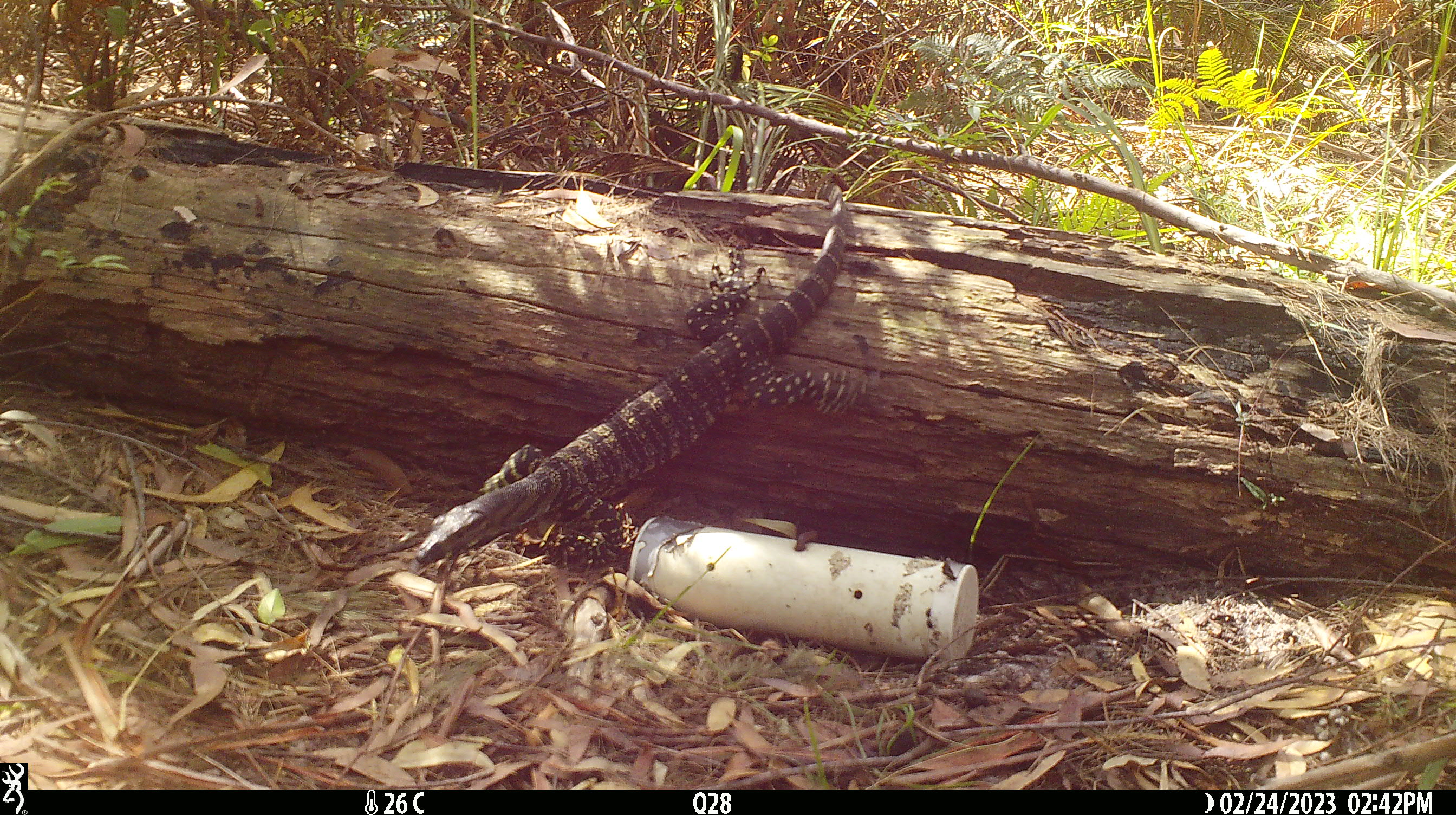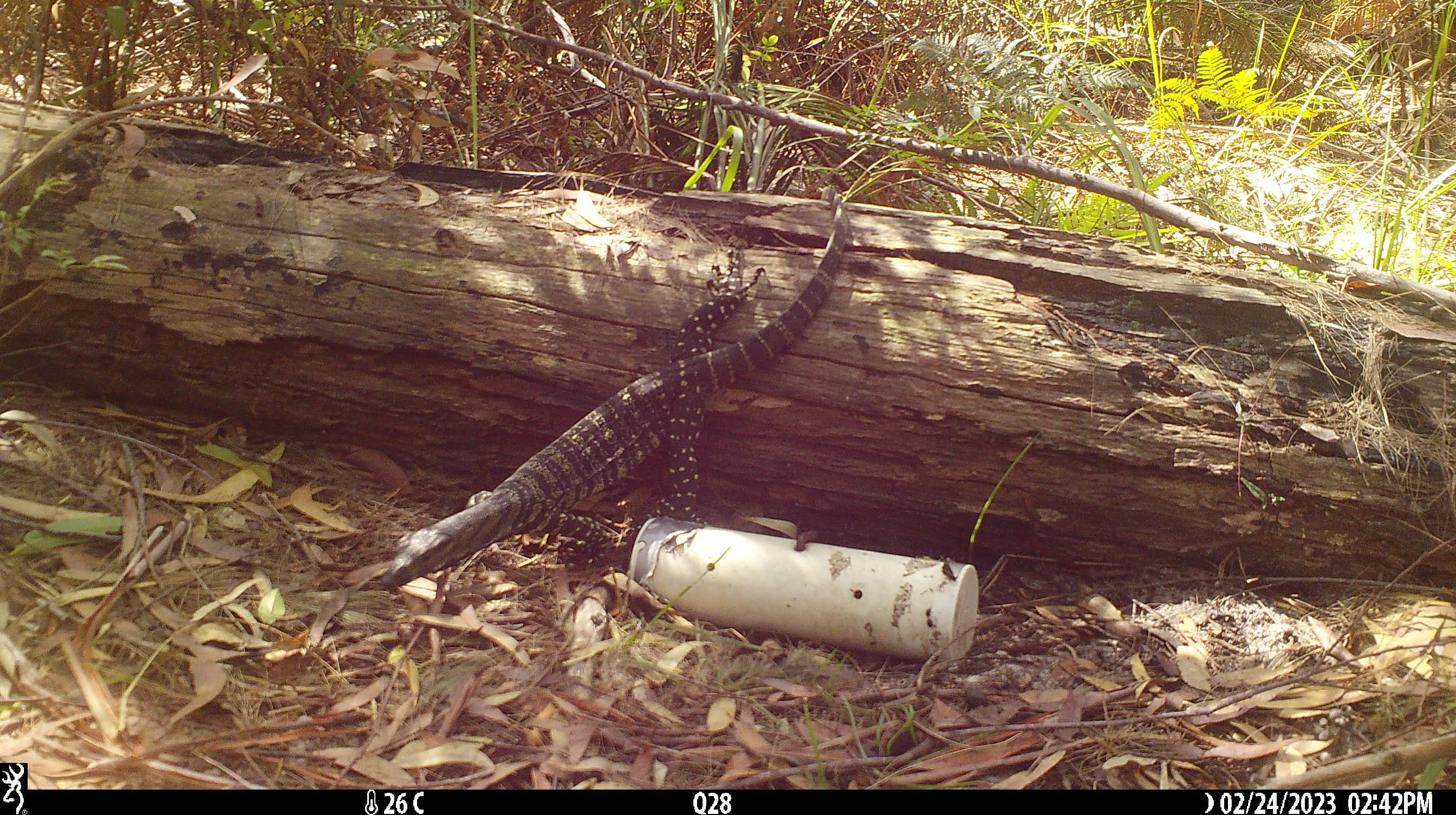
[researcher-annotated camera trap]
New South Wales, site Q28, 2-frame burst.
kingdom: Animalia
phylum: Chordata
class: Reptilia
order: Squamata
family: Varanidae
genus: Varanus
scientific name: Varanus varius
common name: lace monitor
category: goanna